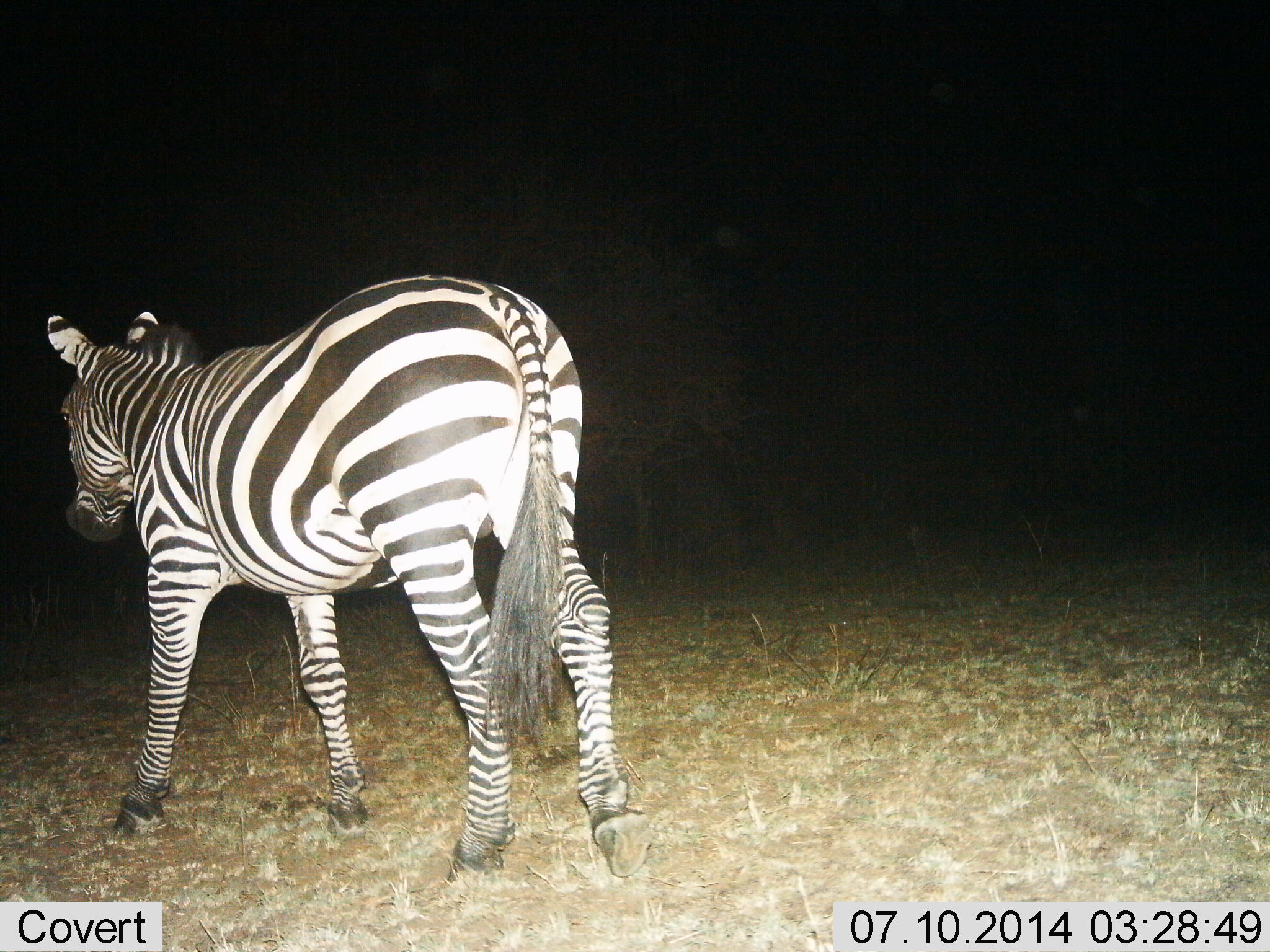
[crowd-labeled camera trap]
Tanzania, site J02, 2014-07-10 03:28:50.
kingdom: Animalia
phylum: Chordata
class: Mammalia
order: Perissodactyla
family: Equidae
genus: Equus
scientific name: Equus quagga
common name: plains zebra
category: zebra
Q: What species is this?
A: Zebra (plains zebra) (Equus quagga).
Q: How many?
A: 1.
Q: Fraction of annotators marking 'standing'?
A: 50%.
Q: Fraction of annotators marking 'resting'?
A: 0%.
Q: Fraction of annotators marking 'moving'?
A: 50%.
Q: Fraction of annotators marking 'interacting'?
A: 0%.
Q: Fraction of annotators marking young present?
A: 0%.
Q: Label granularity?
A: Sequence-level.